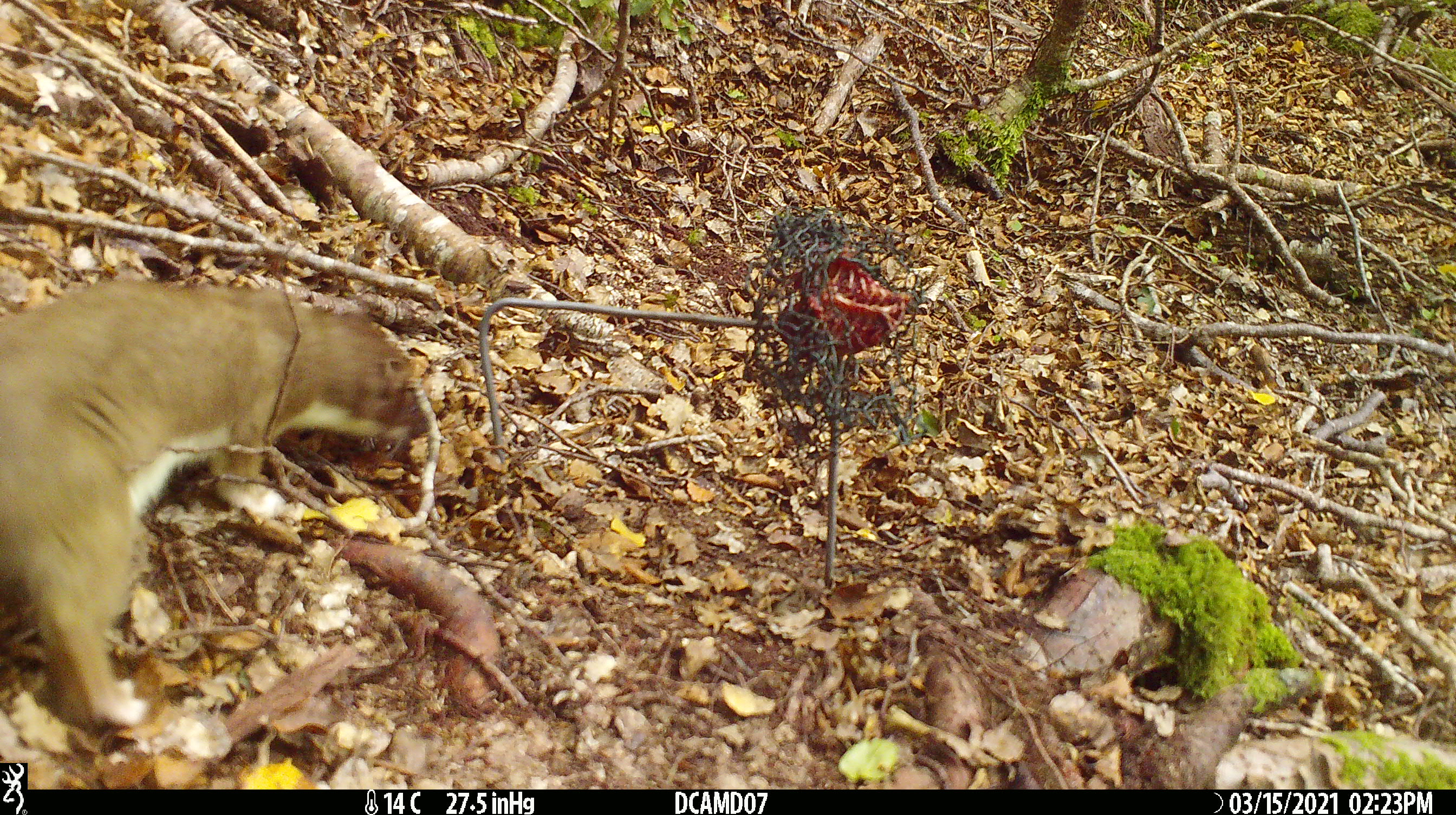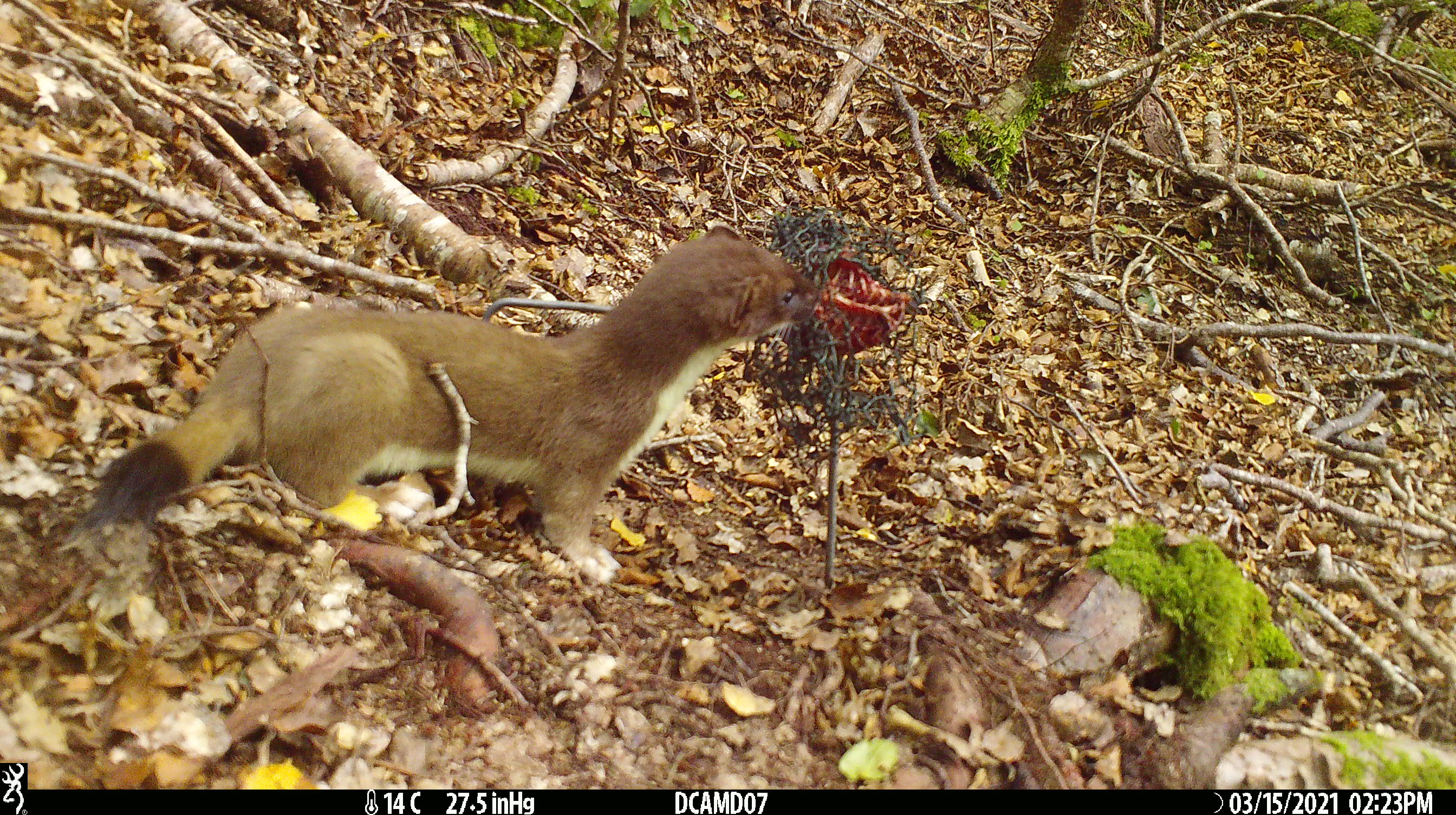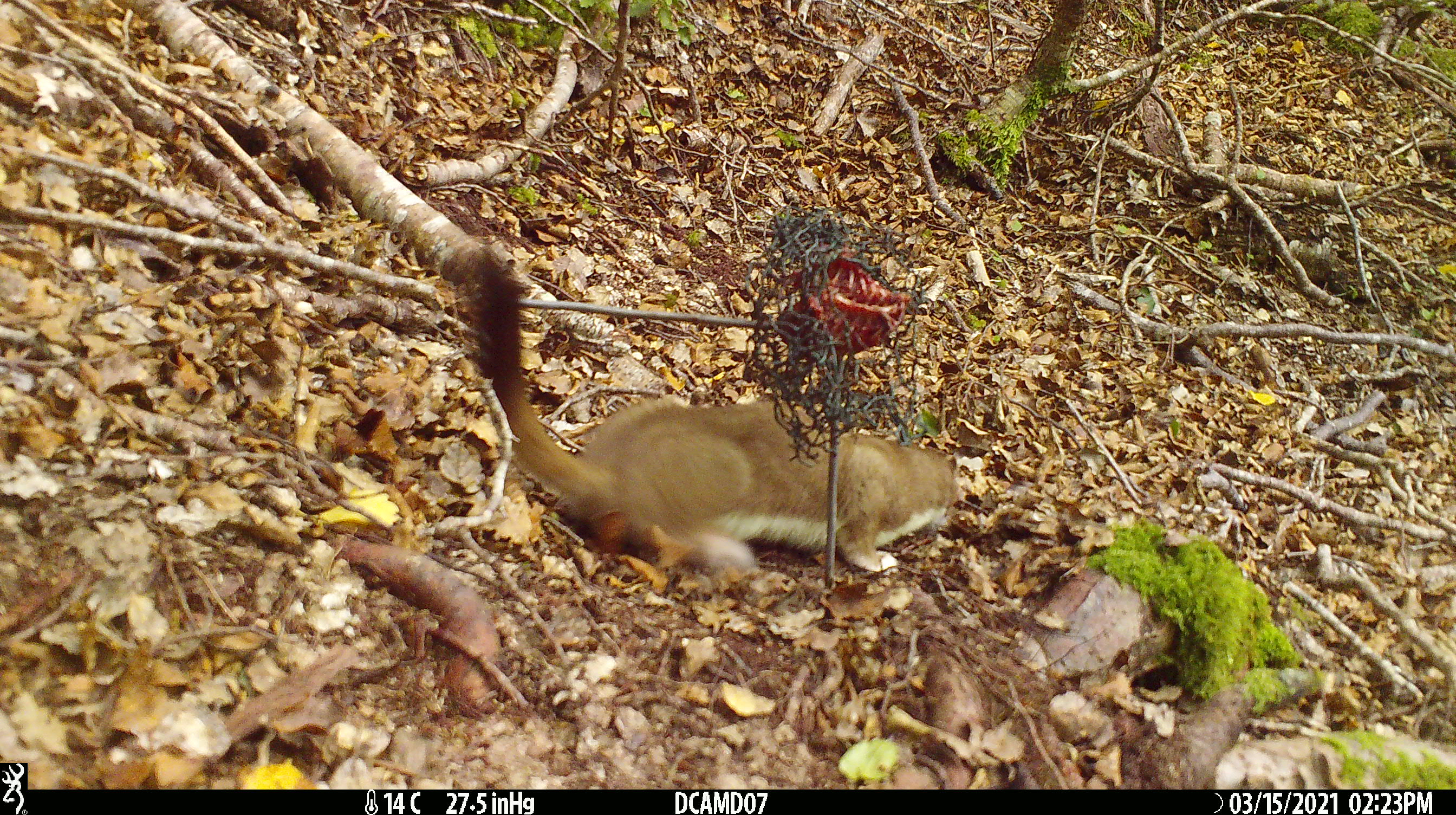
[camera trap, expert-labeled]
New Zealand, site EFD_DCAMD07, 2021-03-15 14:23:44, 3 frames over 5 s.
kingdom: Animalia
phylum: Chordata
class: Mammalia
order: Carnivora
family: Mustelidae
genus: Mustela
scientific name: Mustela erminea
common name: stoat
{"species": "stoat (Mustela erminea)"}